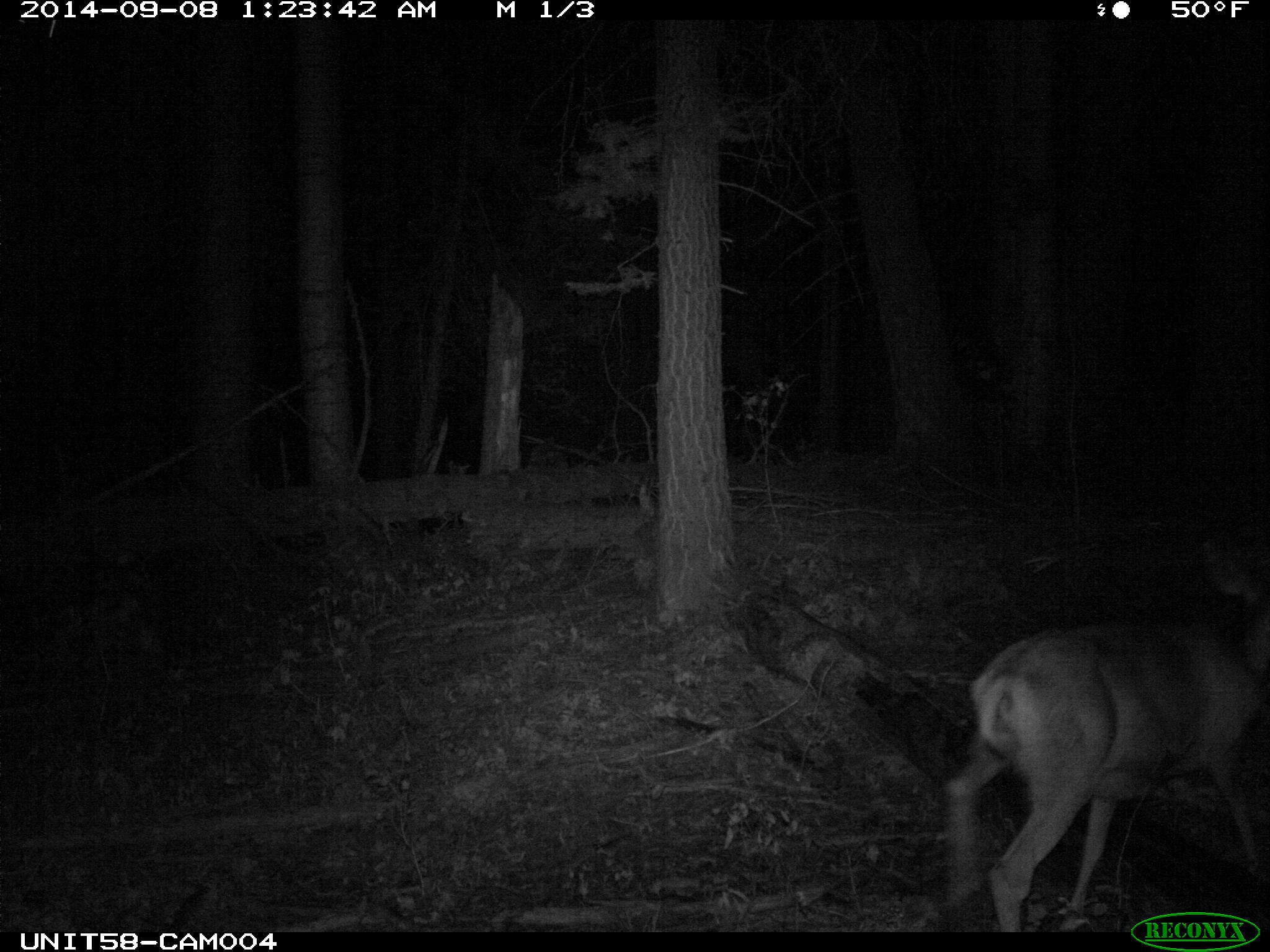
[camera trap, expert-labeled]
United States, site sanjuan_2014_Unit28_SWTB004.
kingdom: Animalia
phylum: Chordata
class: Mammalia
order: Artiodactyla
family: Cervidae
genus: Odocoileus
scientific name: Odocoileus hemionus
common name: mule deer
Odocoileus hemionus (mule deer).